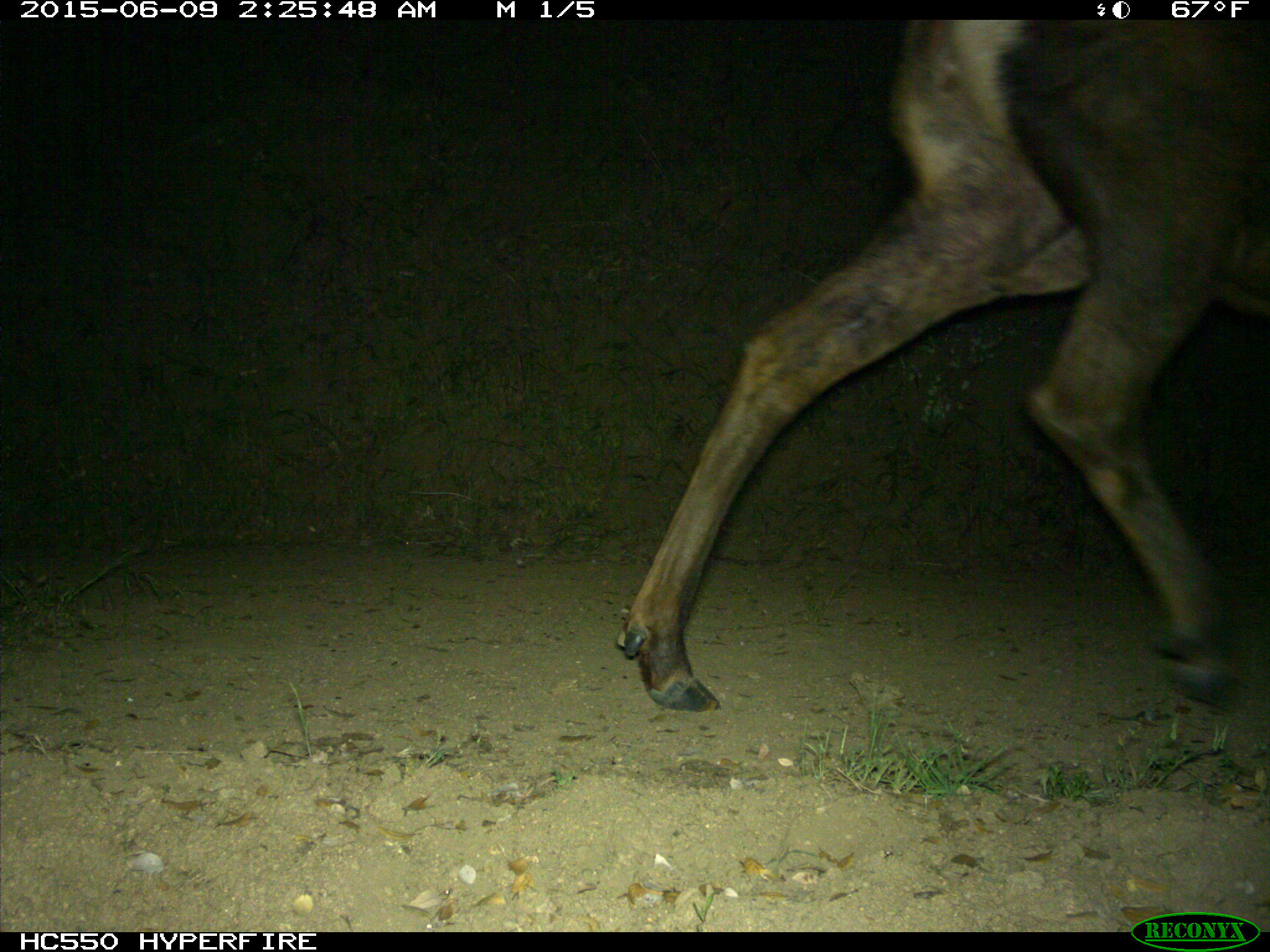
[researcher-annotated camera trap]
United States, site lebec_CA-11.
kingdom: Animalia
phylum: Chordata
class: Mammalia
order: Artiodactyla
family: Cervidae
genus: Cervus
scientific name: Cervus canadensis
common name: elk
Cervus canadensis (elk).